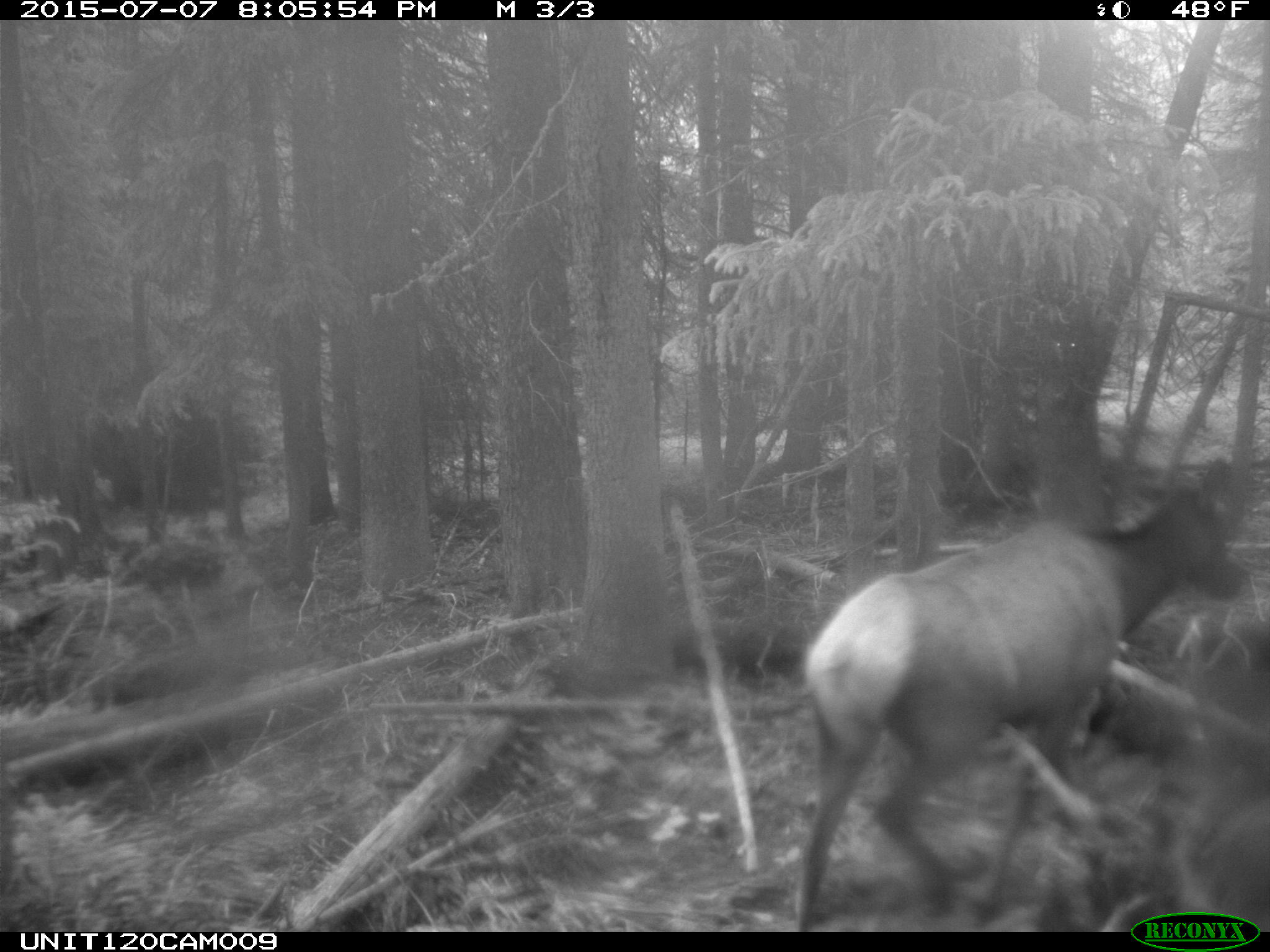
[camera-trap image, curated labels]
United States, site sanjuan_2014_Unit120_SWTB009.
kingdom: Animalia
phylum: Chordata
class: Mammalia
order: Artiodactyla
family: Cervidae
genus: Cervus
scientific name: Cervus elaphus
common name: red deer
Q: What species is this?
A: Cervus elaphus (red deer).